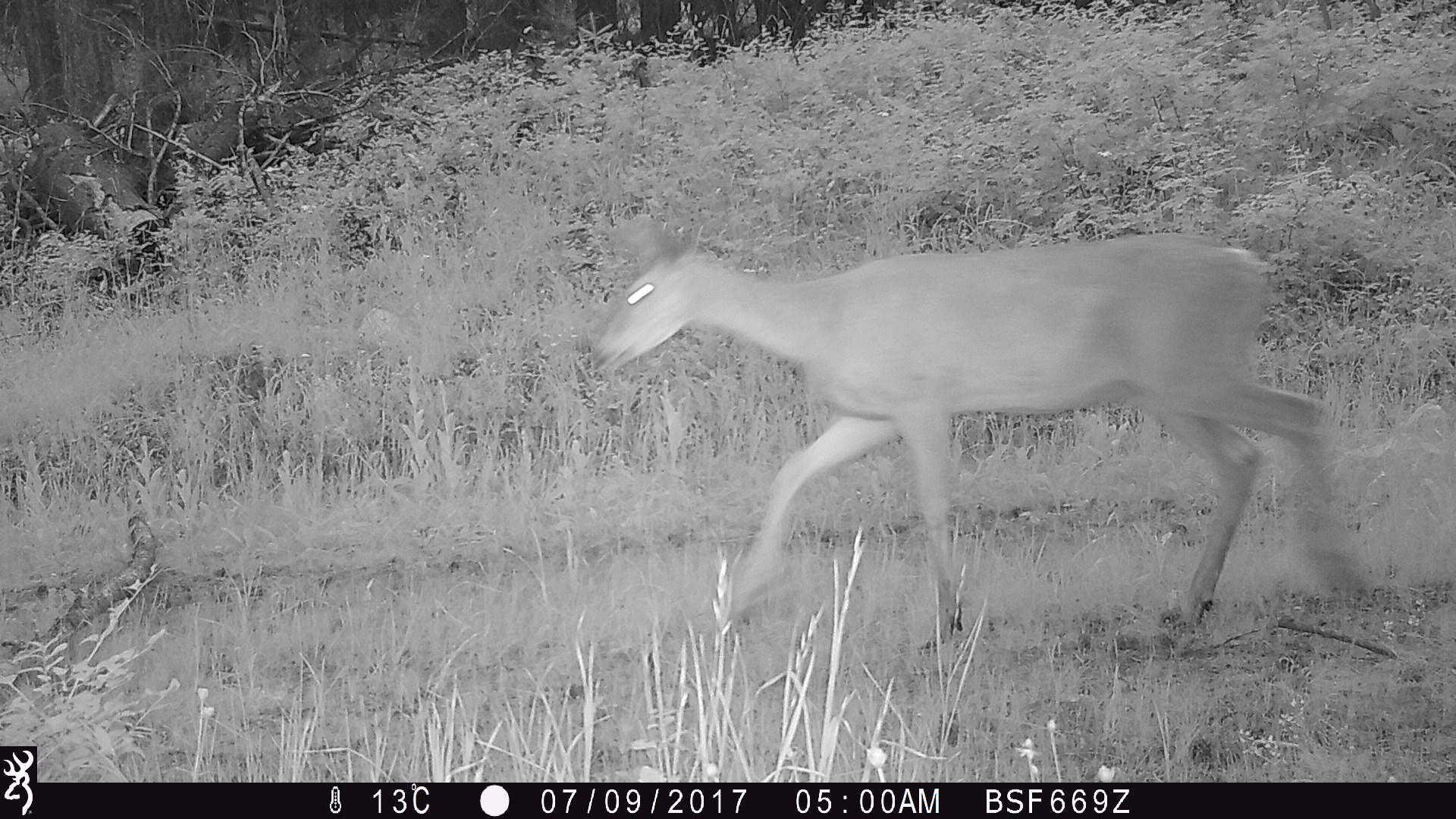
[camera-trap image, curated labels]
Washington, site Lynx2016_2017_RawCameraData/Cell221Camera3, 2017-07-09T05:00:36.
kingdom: Animalia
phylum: Chordata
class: Mammalia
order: Artiodactyla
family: Cervidae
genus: Odocoileus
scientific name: Odocoileus virginianus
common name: white-tailed deer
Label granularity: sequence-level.